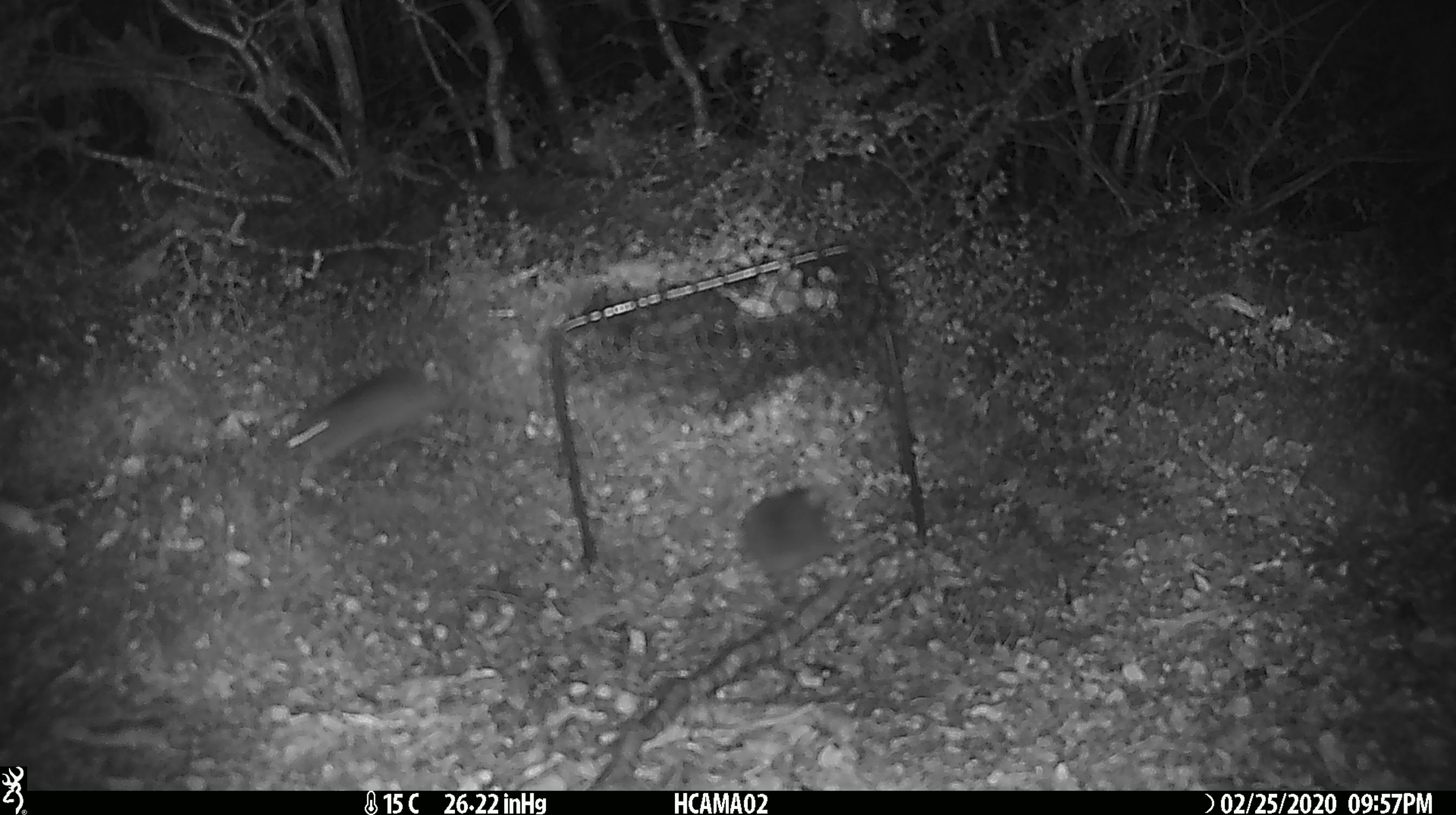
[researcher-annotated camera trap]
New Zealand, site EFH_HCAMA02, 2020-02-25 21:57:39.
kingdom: Animalia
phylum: Chordata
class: Mammalia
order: Rodentia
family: Muridae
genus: Mus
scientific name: Mus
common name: mouse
Mouse (Mus).